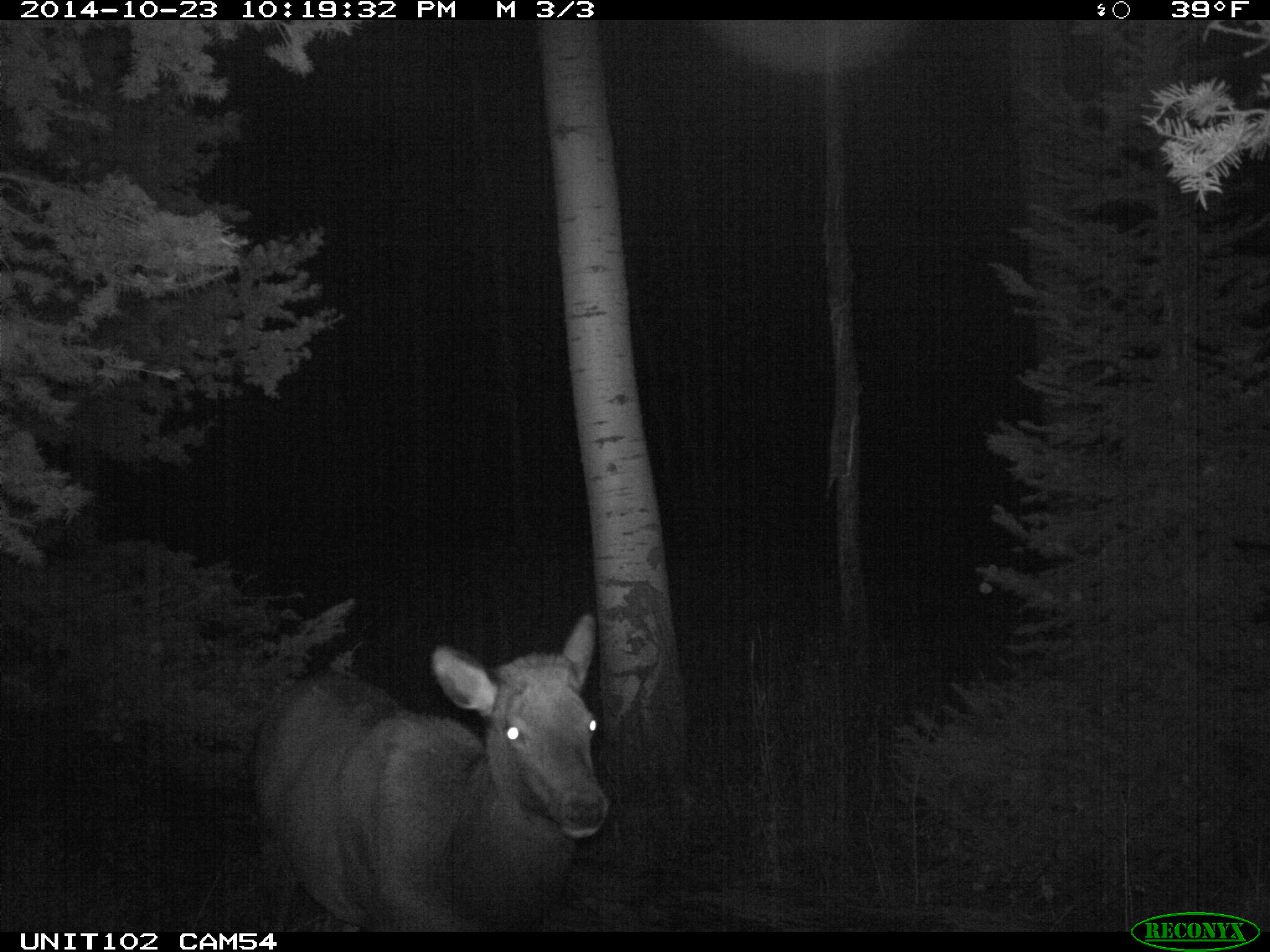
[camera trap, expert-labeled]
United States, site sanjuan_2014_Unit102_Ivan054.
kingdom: Animalia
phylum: Chordata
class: Mammalia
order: Artiodactyla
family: Cervidae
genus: Cervus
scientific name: Cervus elaphus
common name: red deer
Cervus elaphus (red deer).